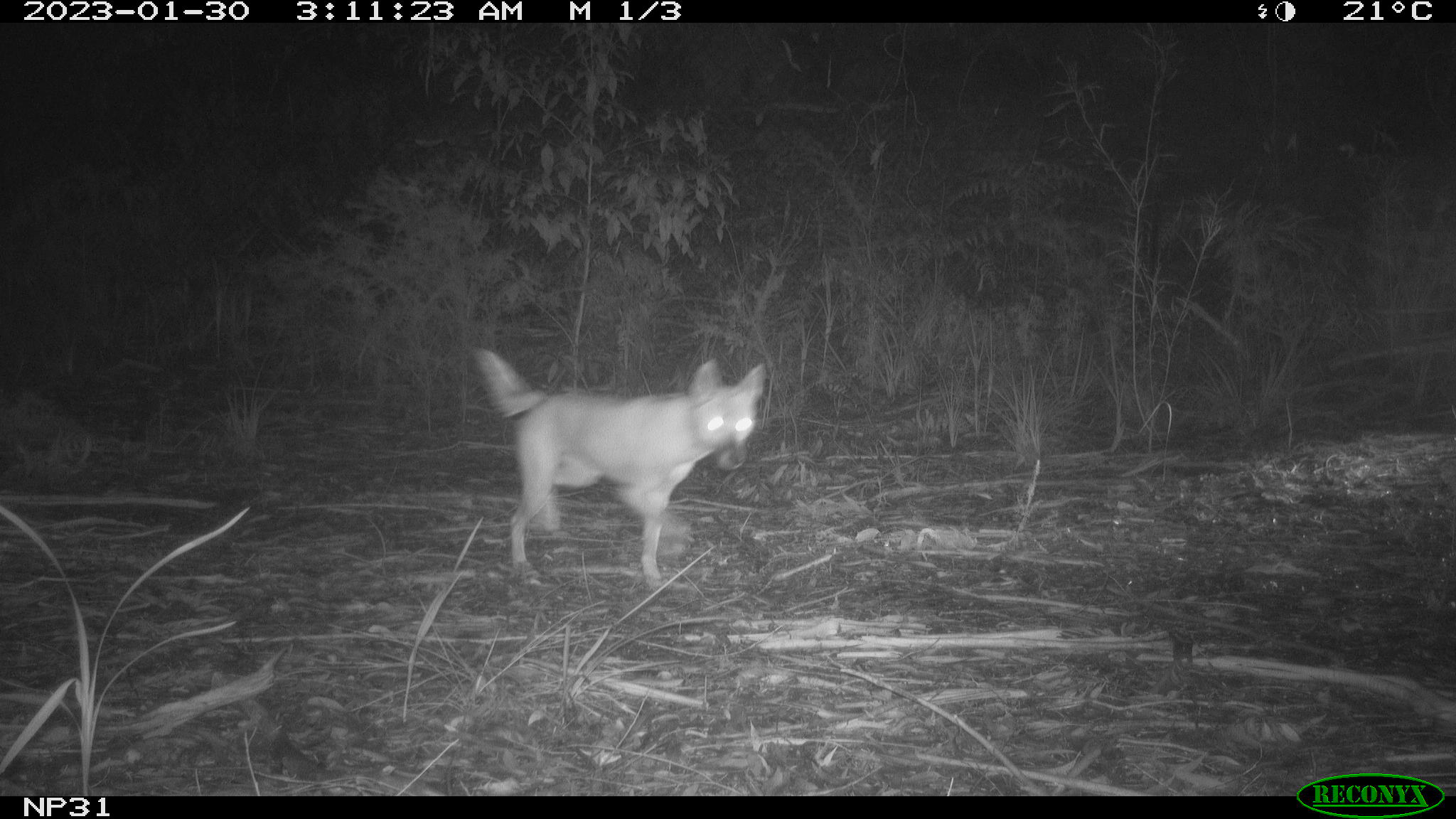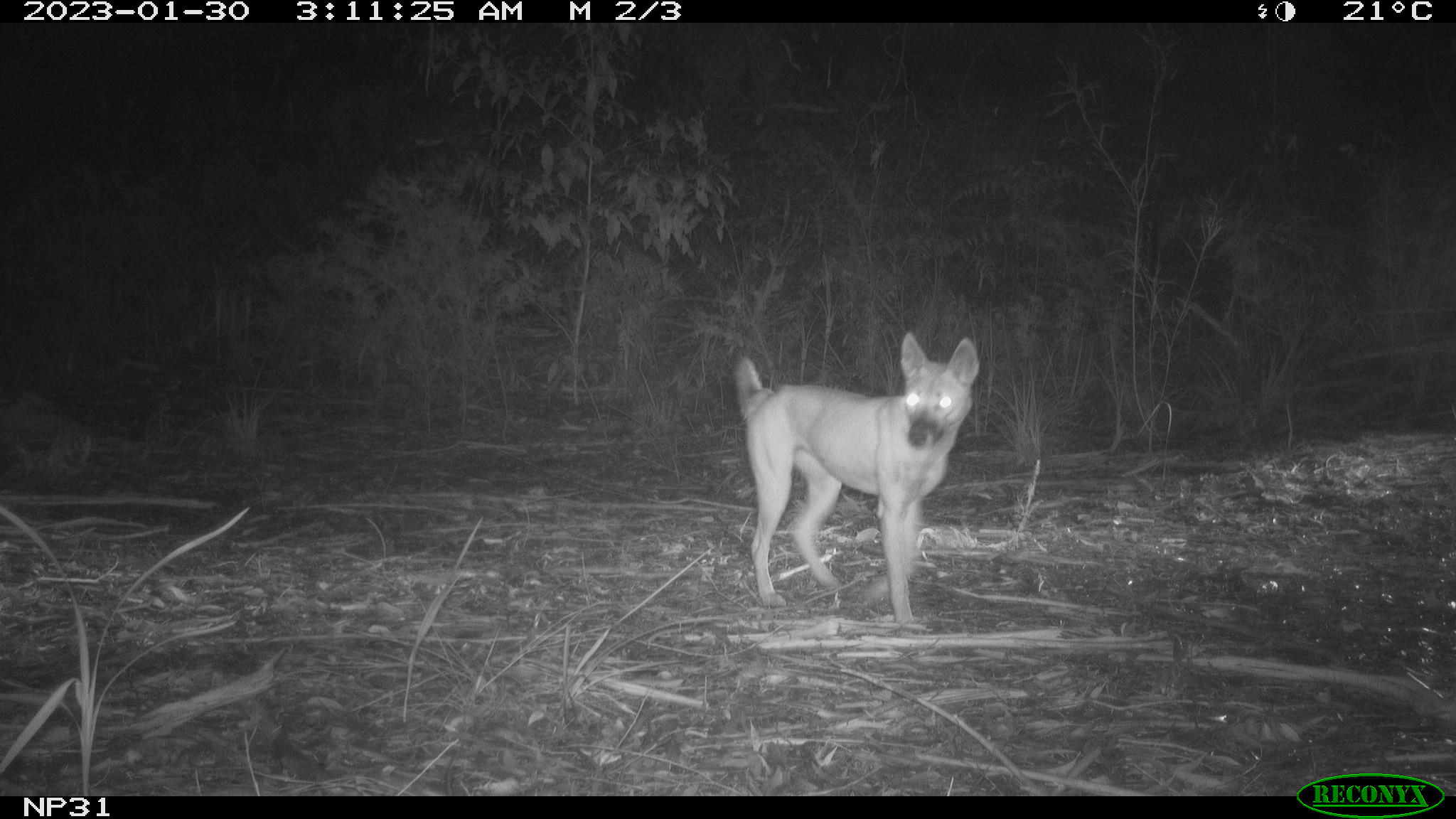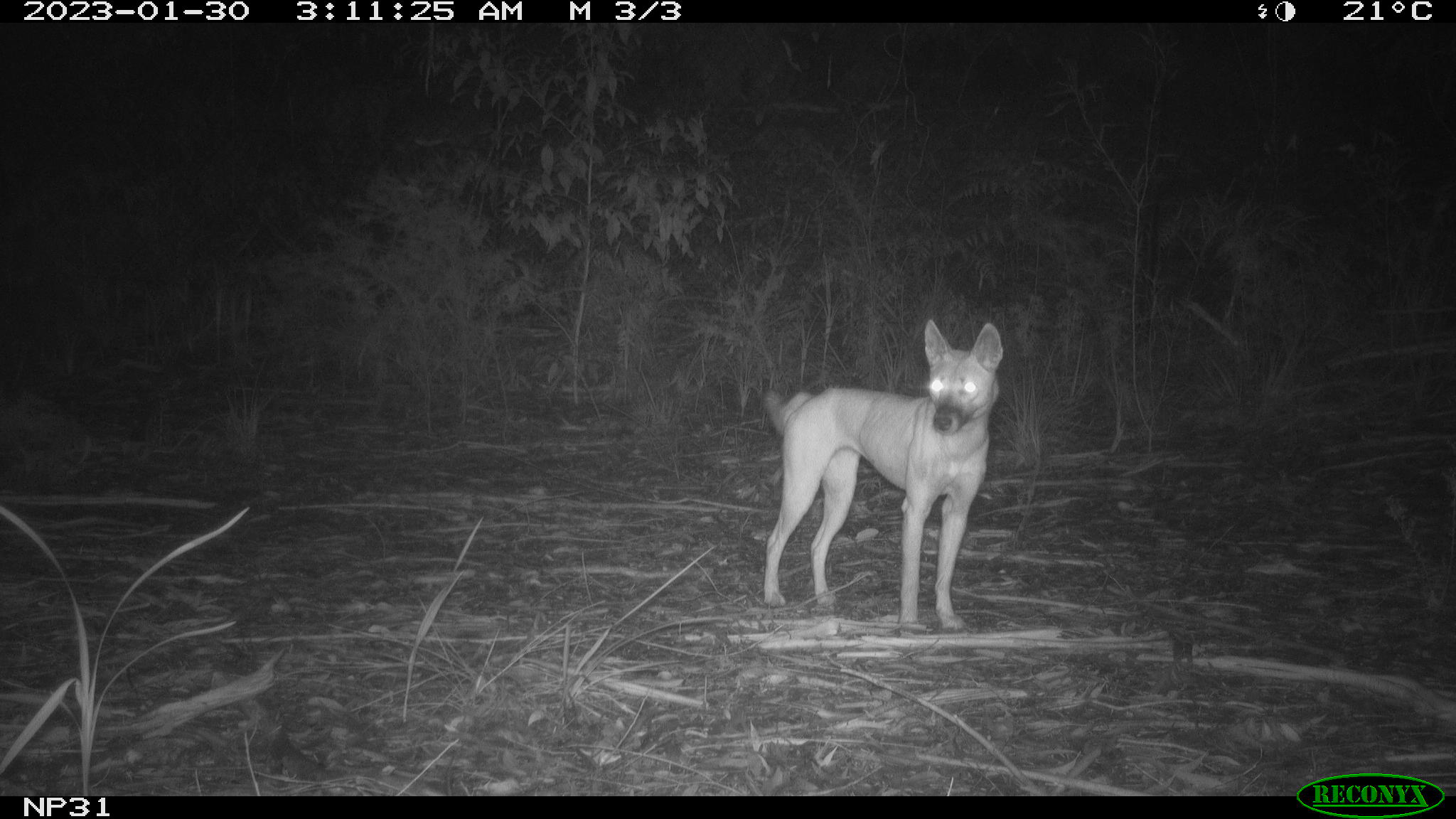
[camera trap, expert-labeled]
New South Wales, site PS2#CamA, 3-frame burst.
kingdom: Animalia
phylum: Chordata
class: Mammalia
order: Carnivora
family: Canidae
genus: Canis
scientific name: Canis familiaris dingo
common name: dingo